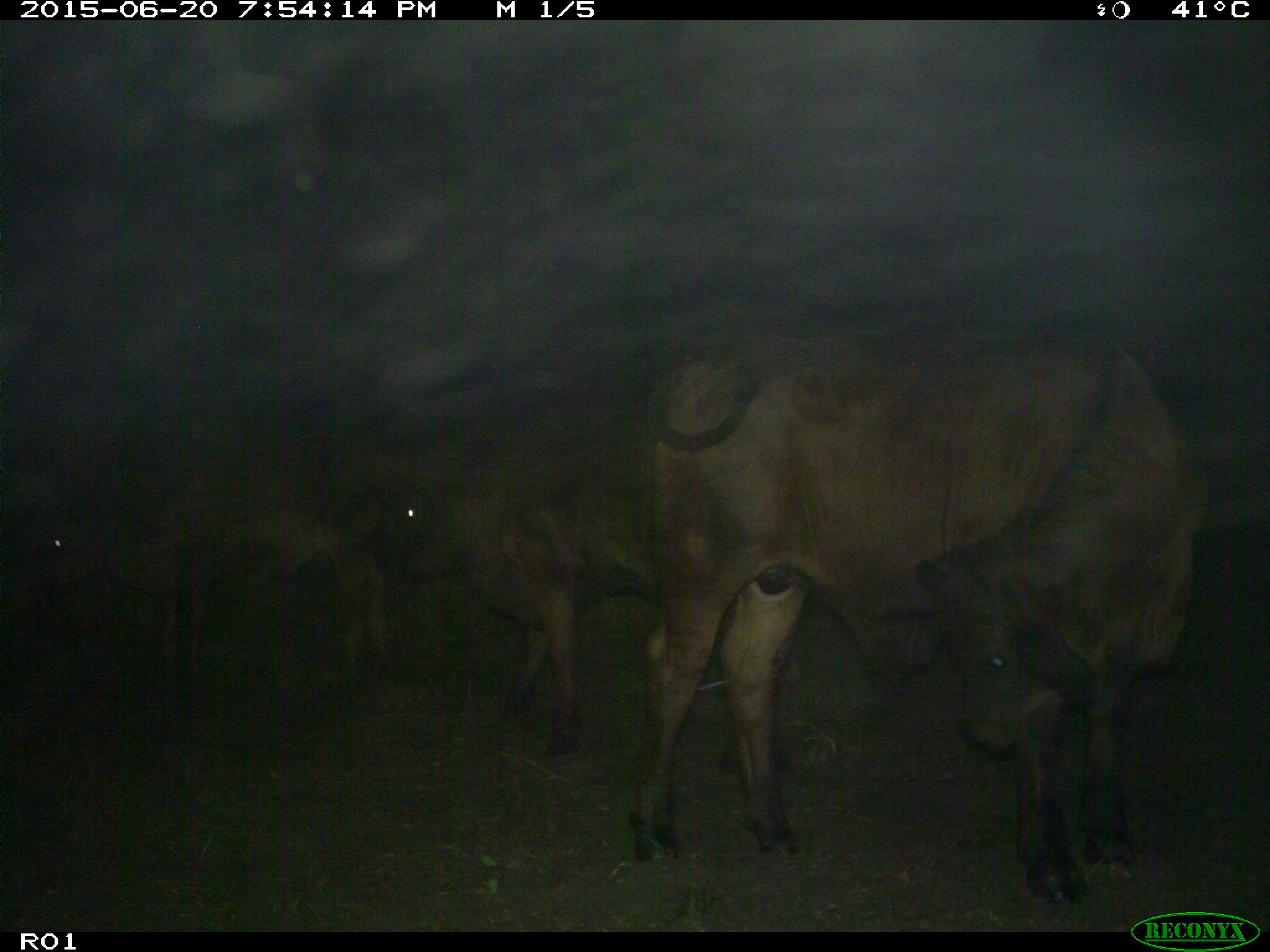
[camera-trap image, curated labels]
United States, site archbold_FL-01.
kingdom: Animalia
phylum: Chordata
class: Mammalia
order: Artiodactyla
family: Bovidae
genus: Bos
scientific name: Bos taurus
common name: domestic cow